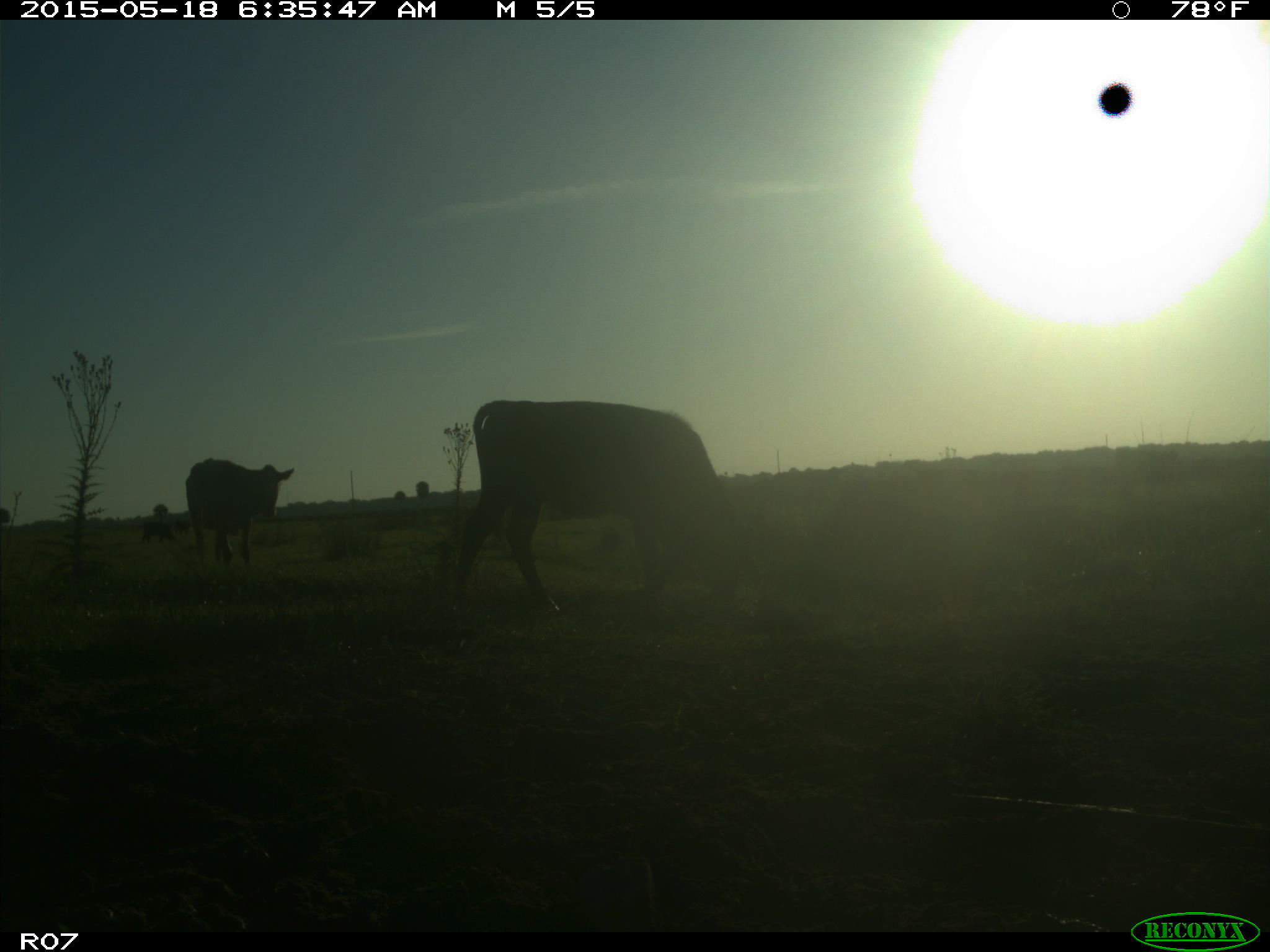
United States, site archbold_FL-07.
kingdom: Animalia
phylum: Chordata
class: Mammalia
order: Artiodactyla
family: Bovidae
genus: Bos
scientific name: Bos taurus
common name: domestic cow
Bos taurus (domestic cow).